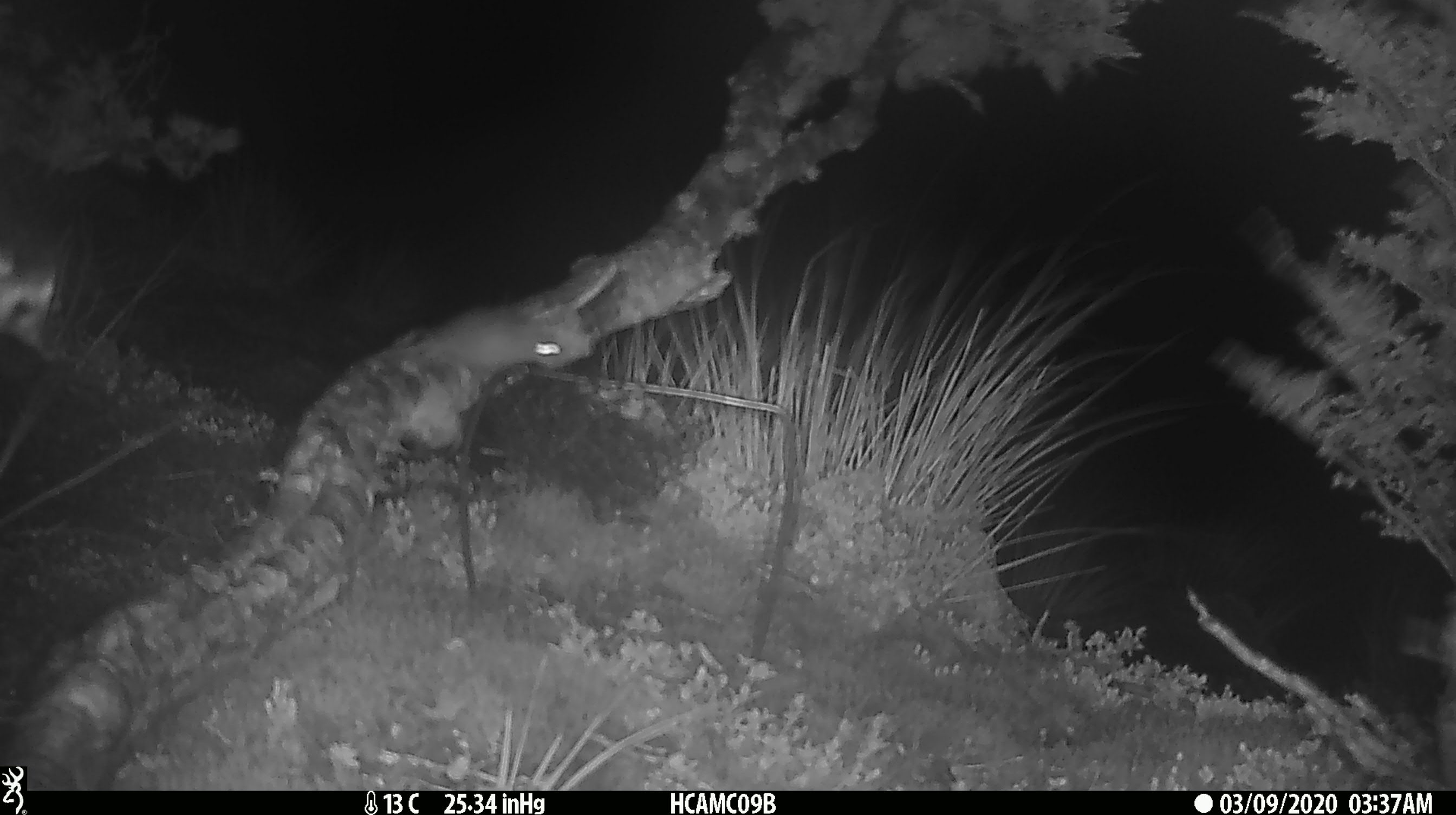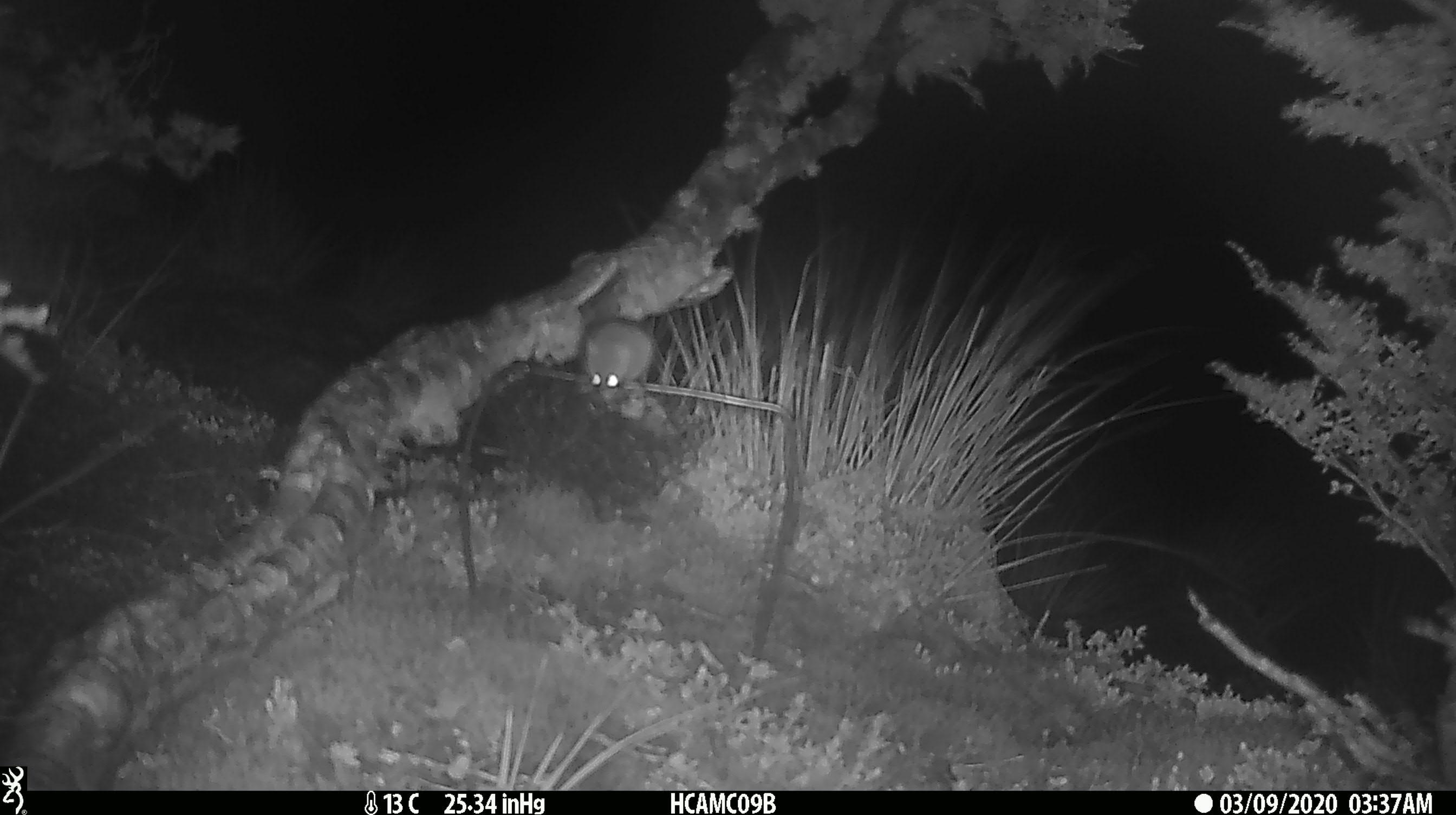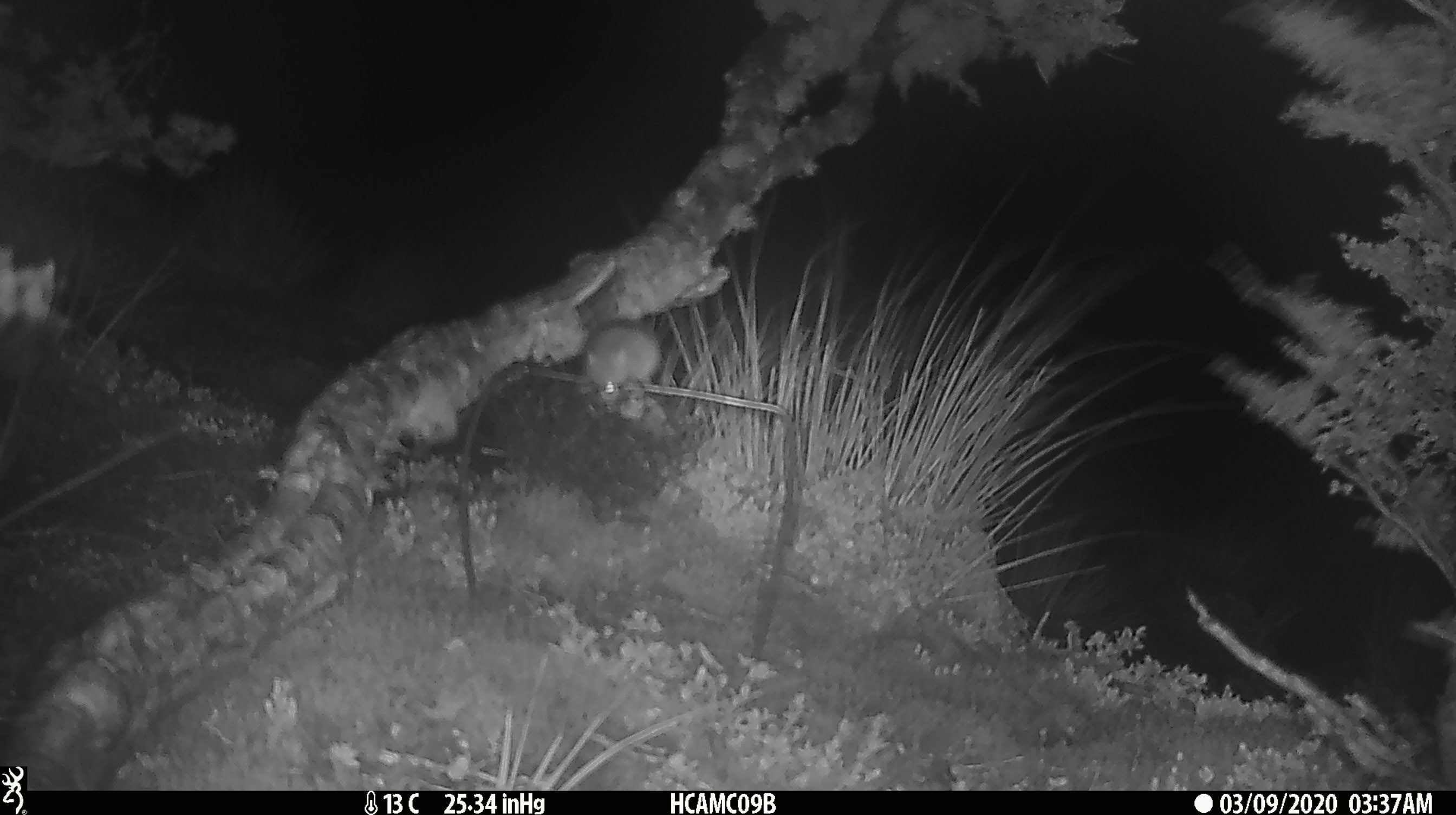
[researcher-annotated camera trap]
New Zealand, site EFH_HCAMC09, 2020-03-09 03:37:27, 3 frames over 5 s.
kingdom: Animalia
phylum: Chordata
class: Mammalia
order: Rodentia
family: Muridae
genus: Mus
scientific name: Mus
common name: mouse